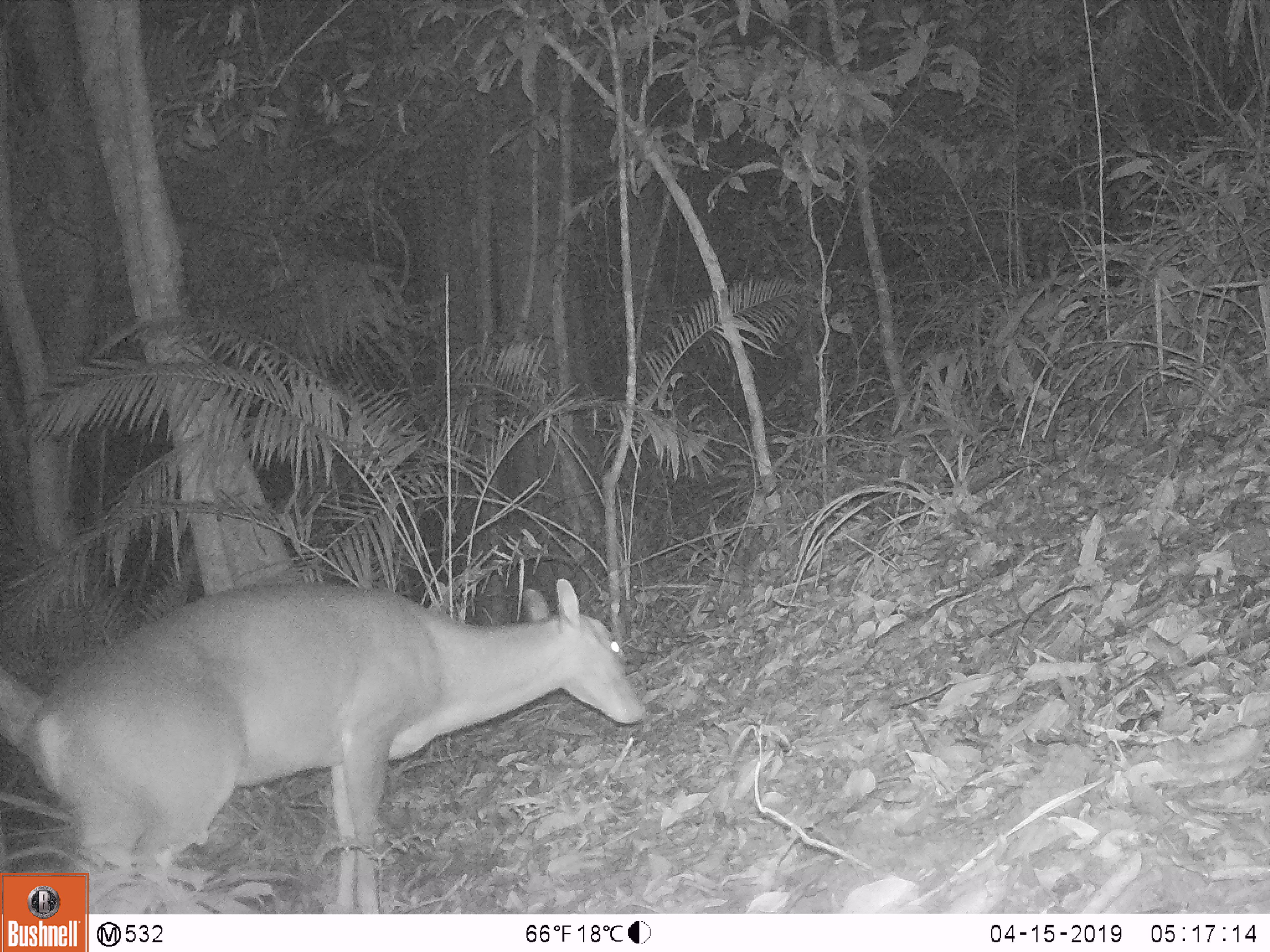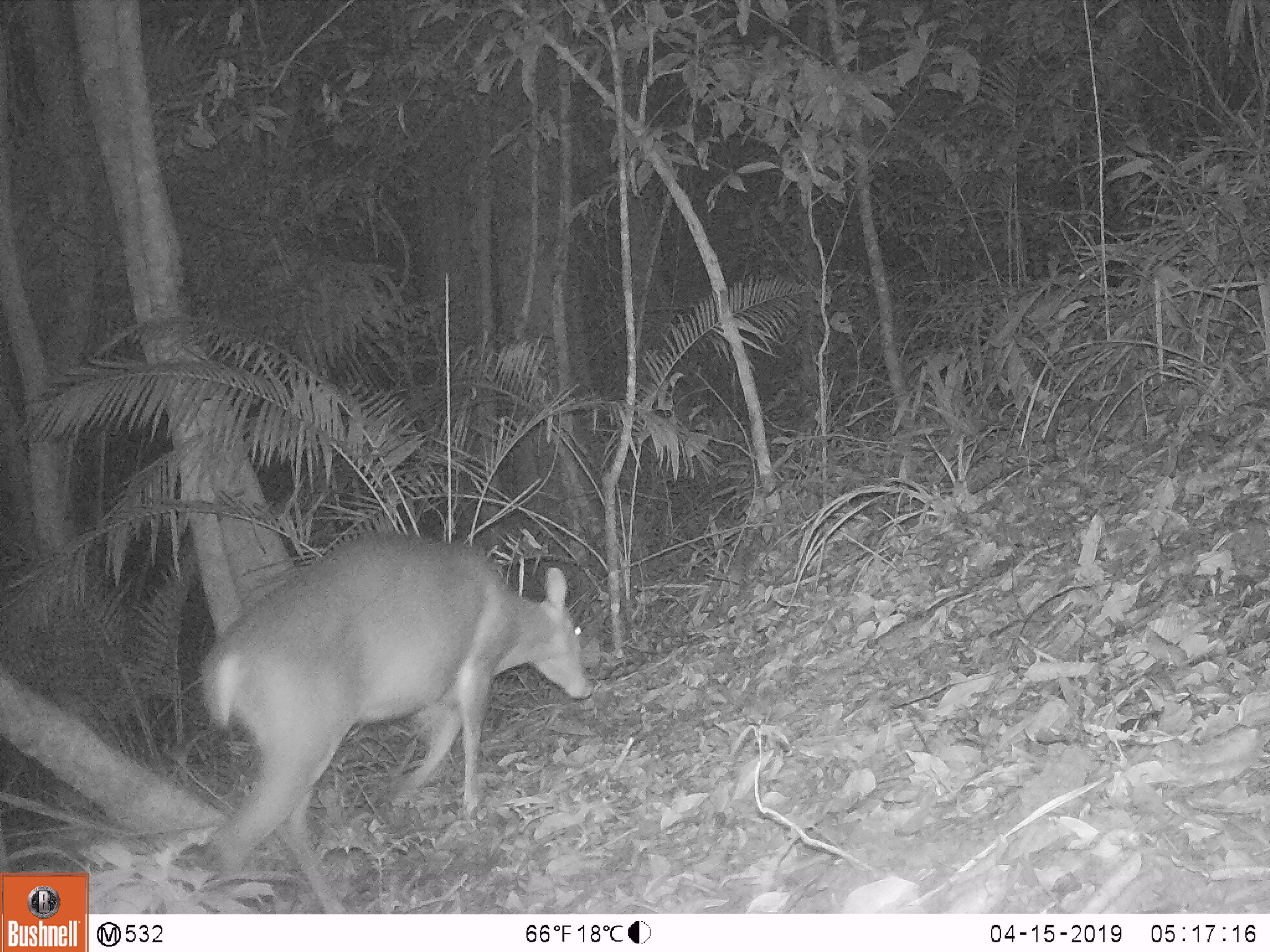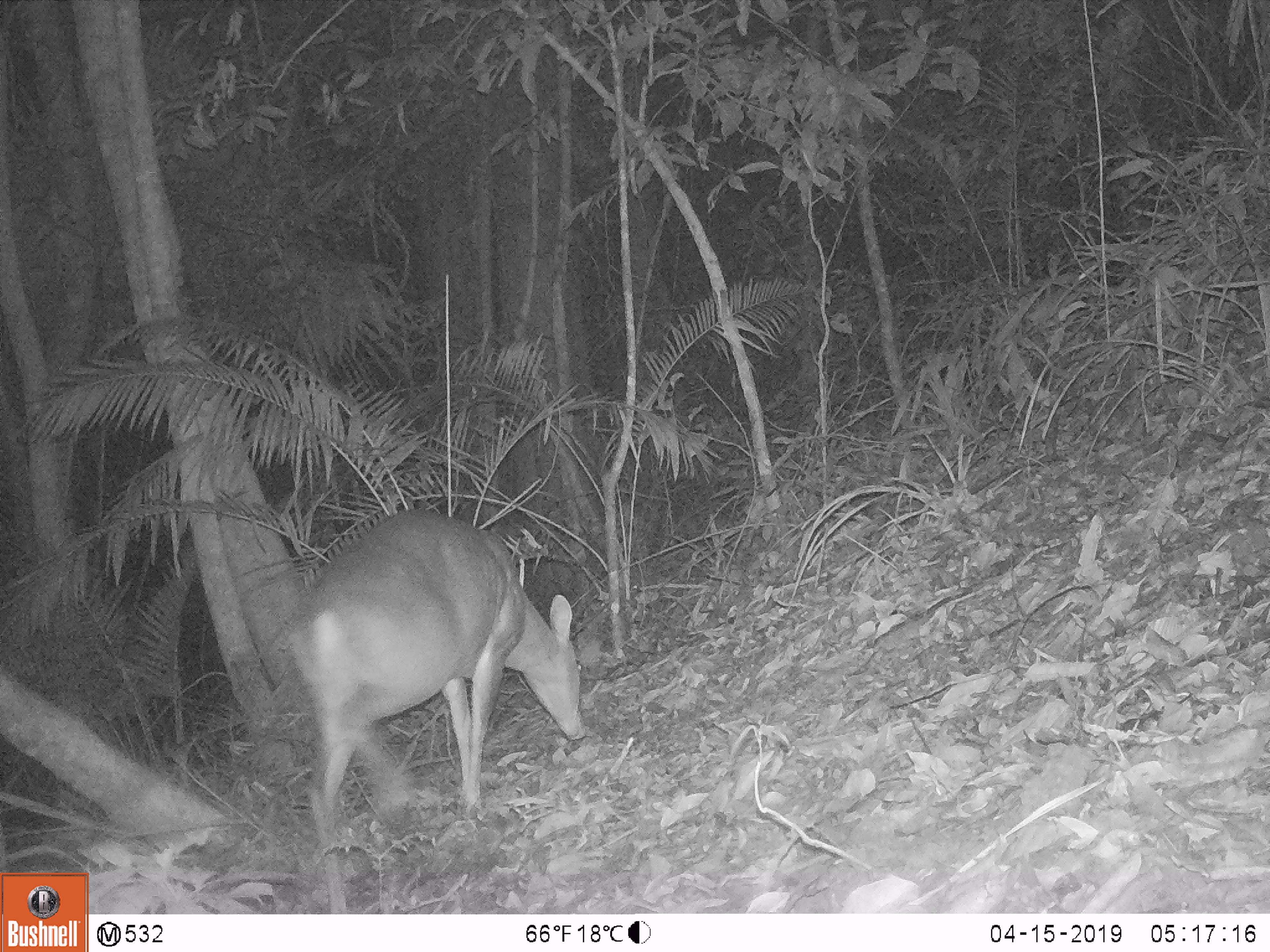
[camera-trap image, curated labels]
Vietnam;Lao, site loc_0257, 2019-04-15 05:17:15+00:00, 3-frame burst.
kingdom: Animalia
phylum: Chordata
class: Mammalia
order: Artiodactyla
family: Cervidae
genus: Muntiacus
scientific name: Muntiacus vuquangensis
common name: large-antlered muntjac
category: large antlered muntjac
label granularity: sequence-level